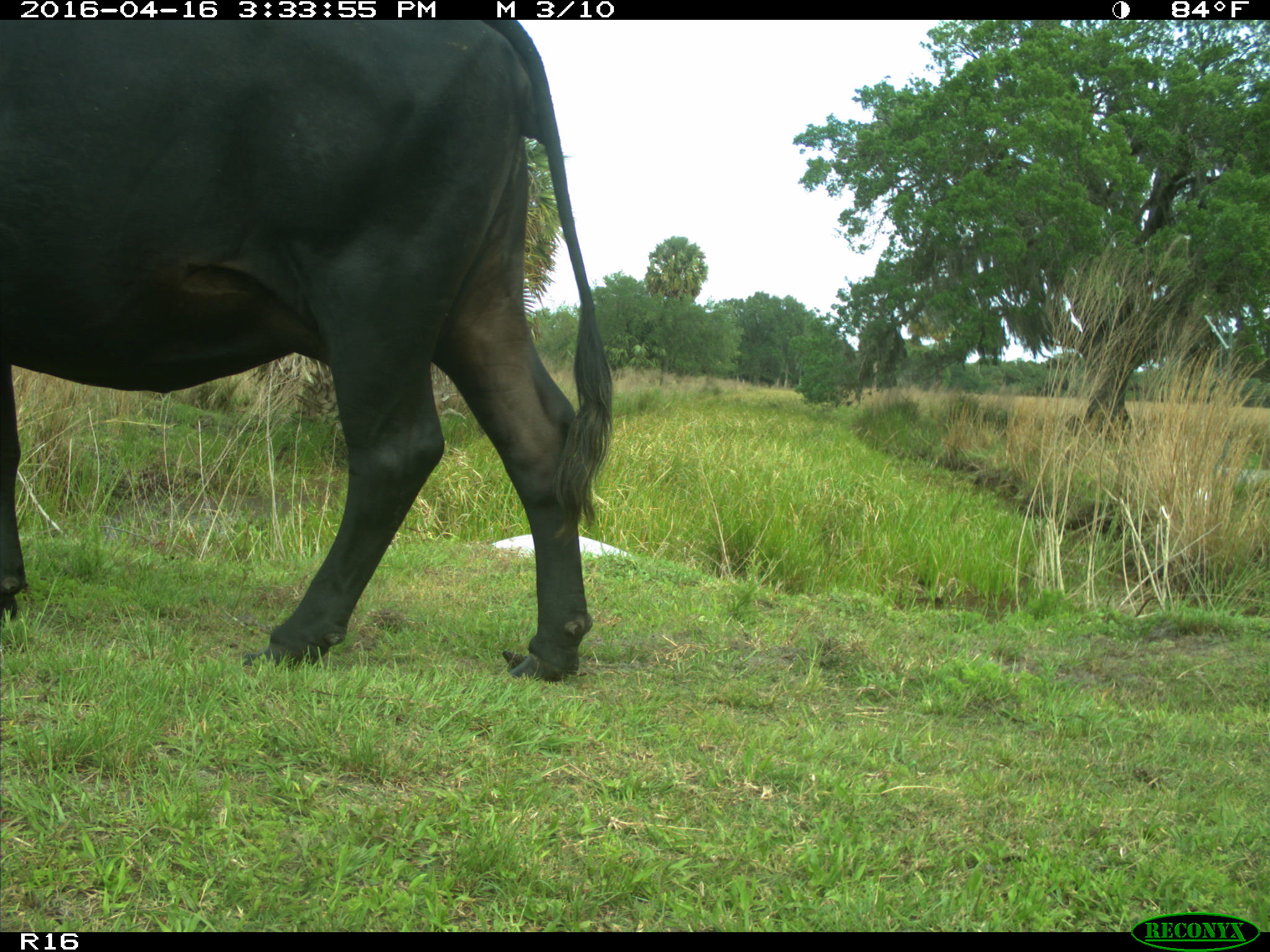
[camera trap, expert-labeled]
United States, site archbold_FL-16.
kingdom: Animalia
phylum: Chordata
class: Mammalia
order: Artiodactyla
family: Bovidae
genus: Bos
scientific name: Bos taurus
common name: domestic cow